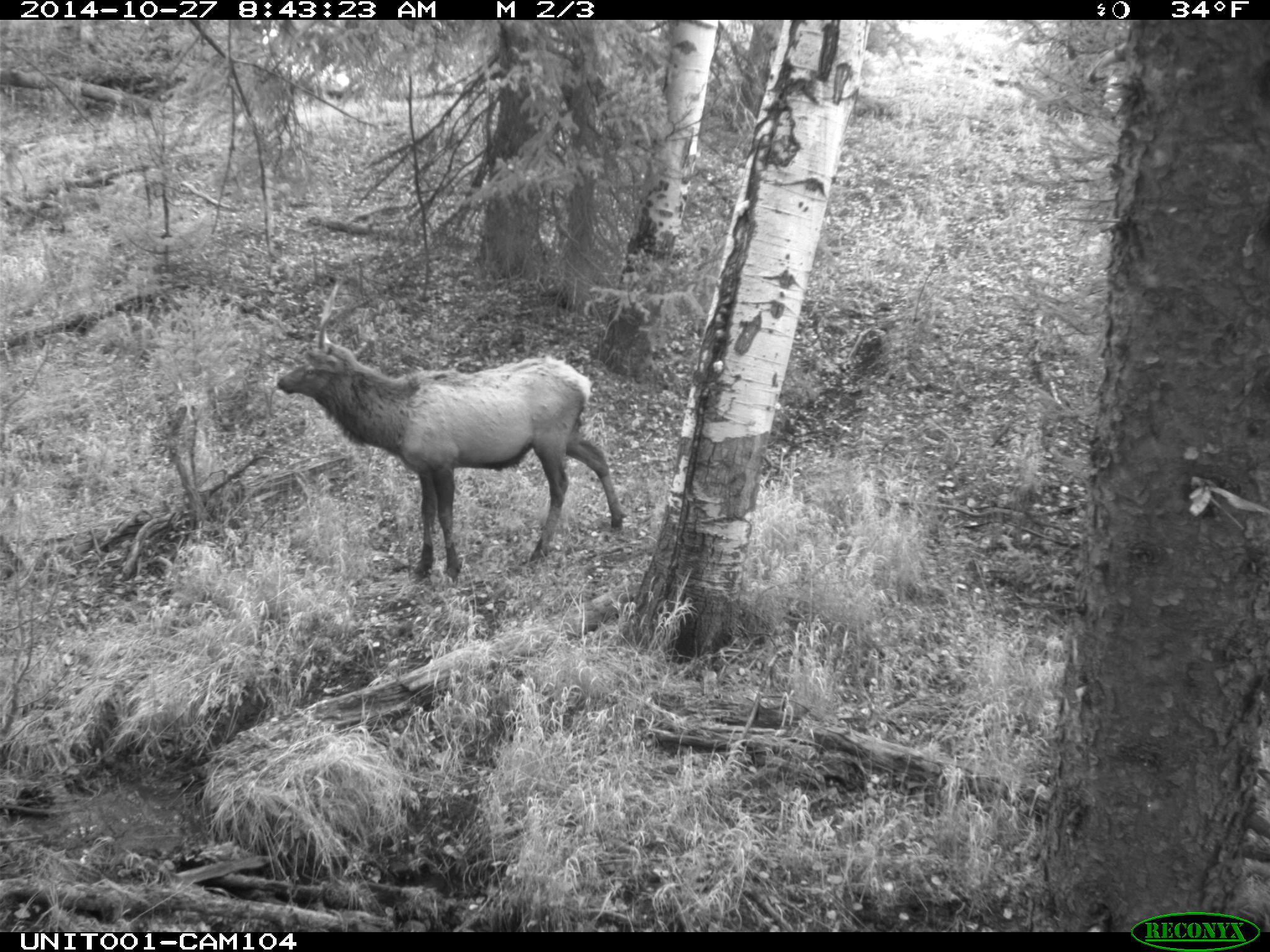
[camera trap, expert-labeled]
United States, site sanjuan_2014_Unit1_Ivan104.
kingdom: Animalia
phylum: Chordata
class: Mammalia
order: Artiodactyla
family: Cervidae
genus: Cervus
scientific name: Cervus elaphus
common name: red deer